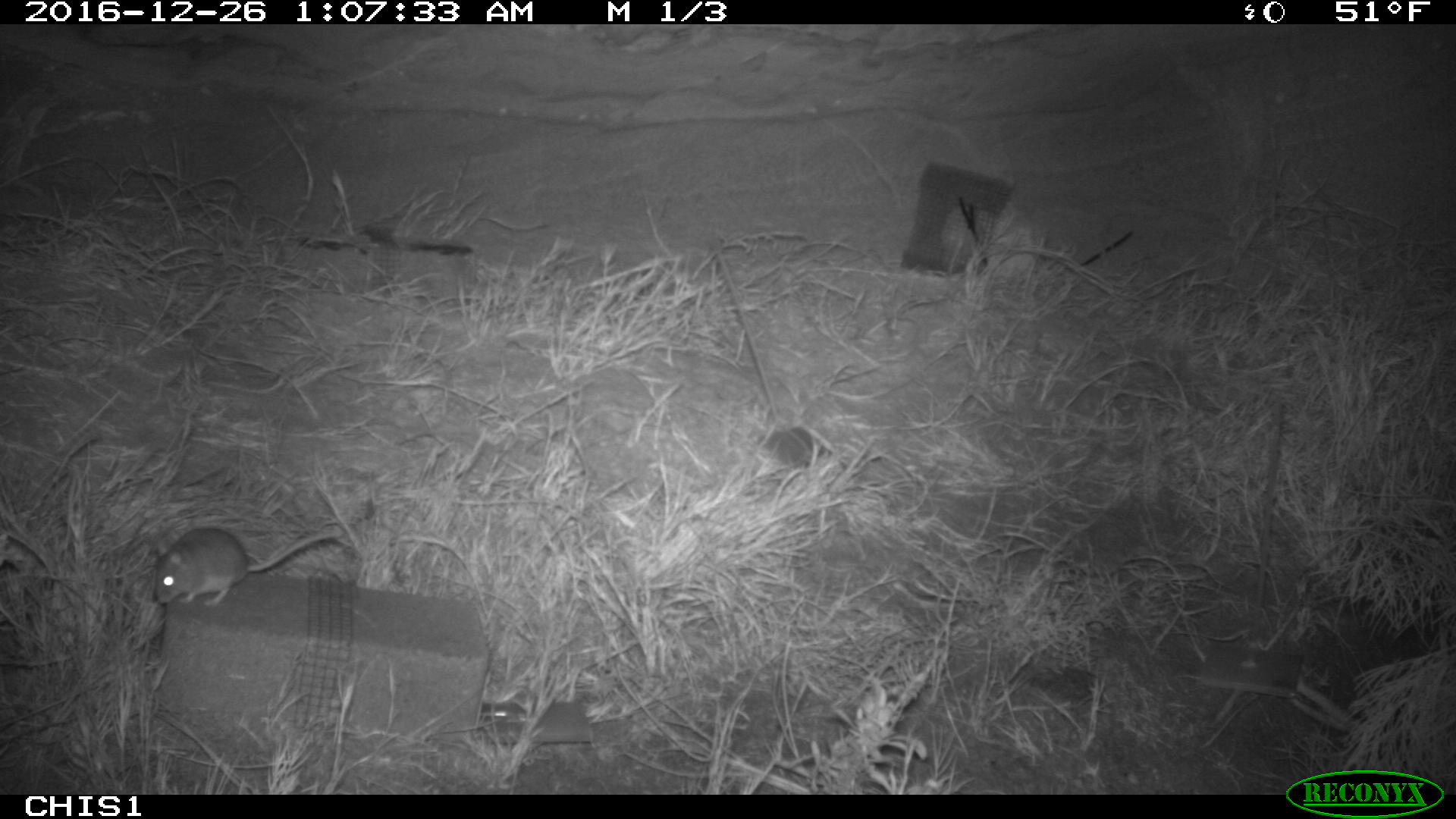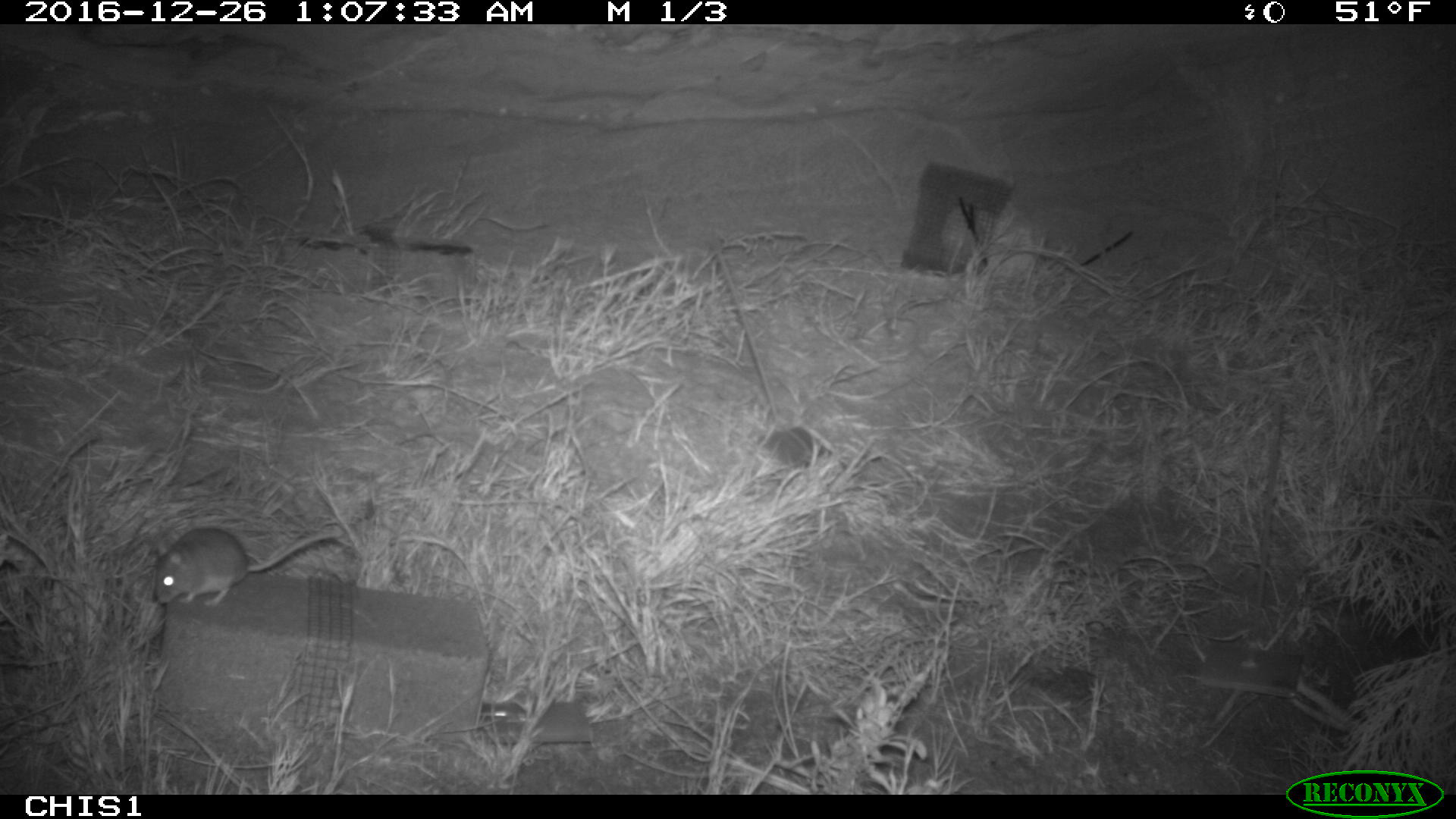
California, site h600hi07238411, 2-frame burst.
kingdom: Animalia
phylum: Chordata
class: Mammalia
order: Rodentia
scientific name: Rodentia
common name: rodent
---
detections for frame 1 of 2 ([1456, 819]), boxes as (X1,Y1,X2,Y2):
rodent: (152,525,346,607)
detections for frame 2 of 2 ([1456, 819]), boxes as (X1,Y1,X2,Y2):
rodent: (155,528,337,605)